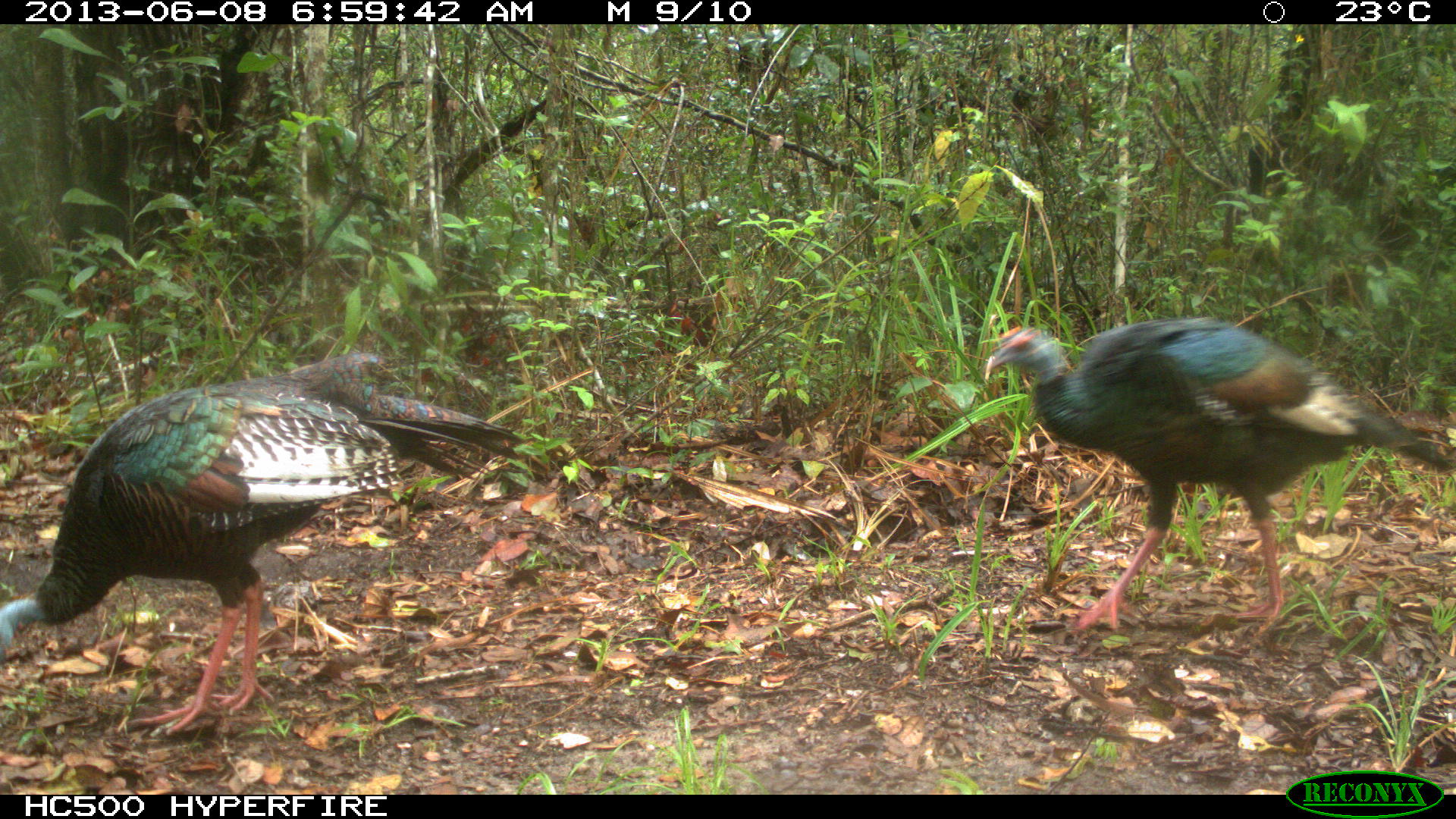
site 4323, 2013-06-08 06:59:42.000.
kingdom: Animalia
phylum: Chordata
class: Aves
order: Galliformes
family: Phasianidae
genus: Meleagris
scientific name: Meleagris ocellata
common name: ocellated turkey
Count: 2.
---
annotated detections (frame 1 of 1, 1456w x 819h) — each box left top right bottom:
meleagris ocellata: 0 349 549 740; 976 308 1451 636